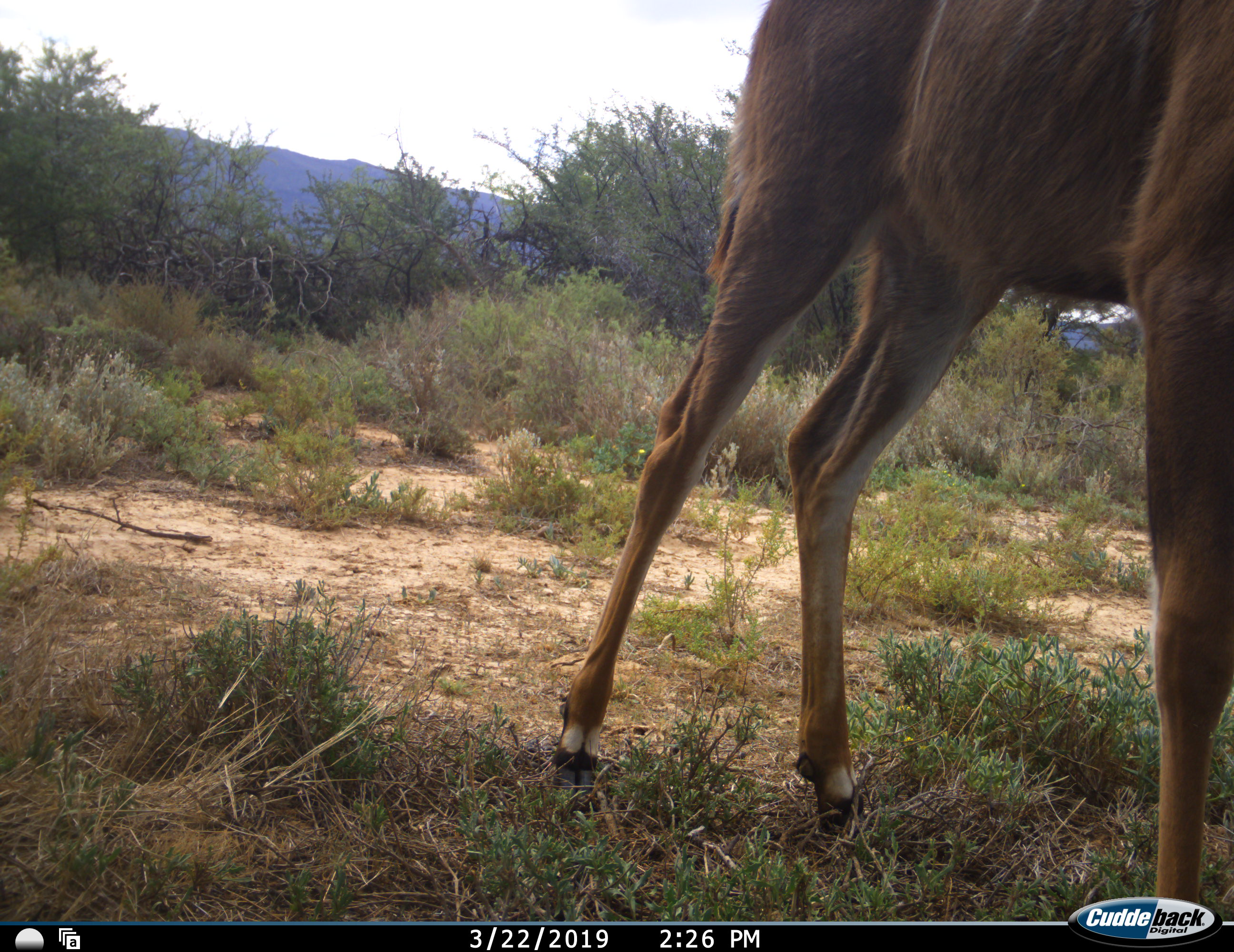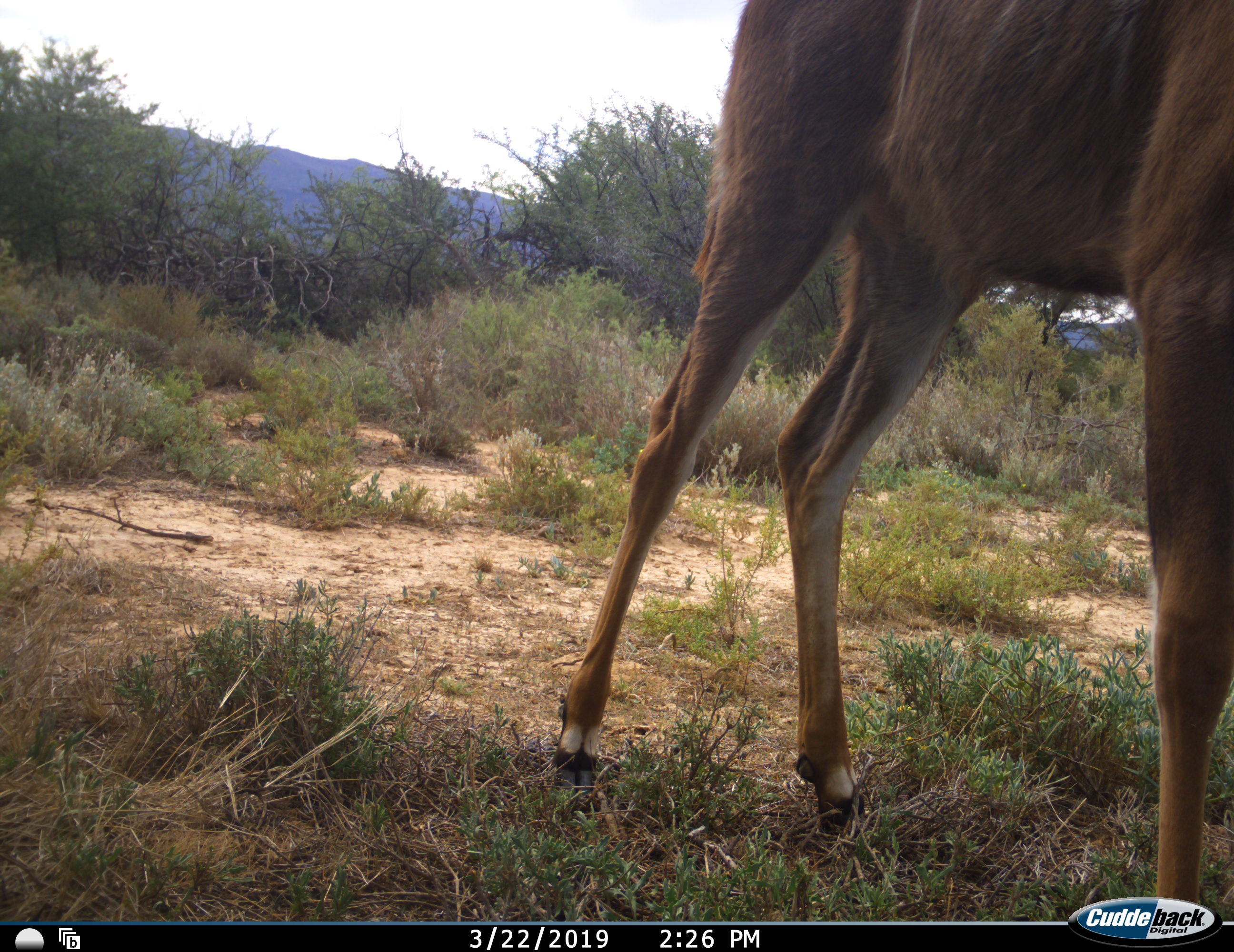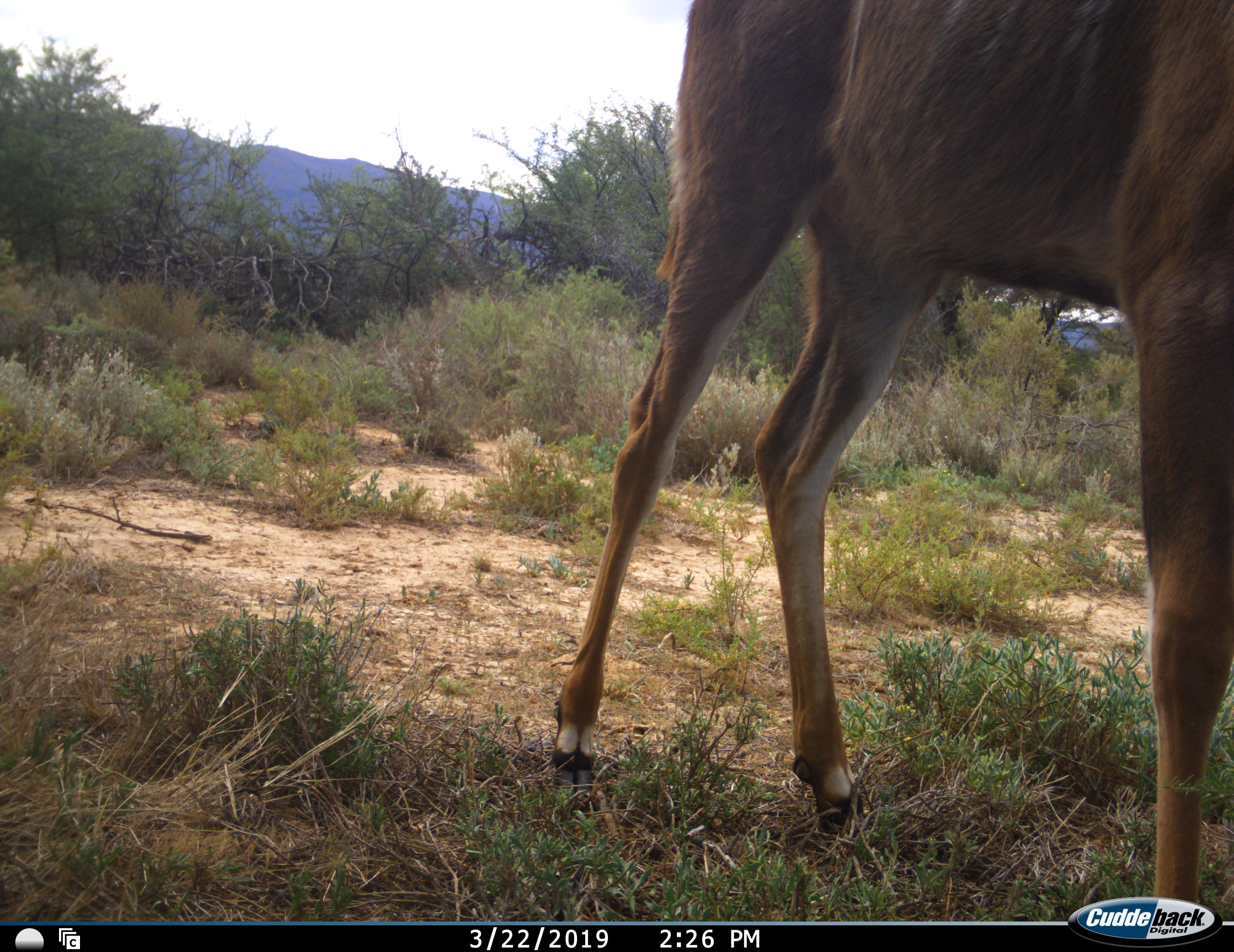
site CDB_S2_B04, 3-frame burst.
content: unidentified animal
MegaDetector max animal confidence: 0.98